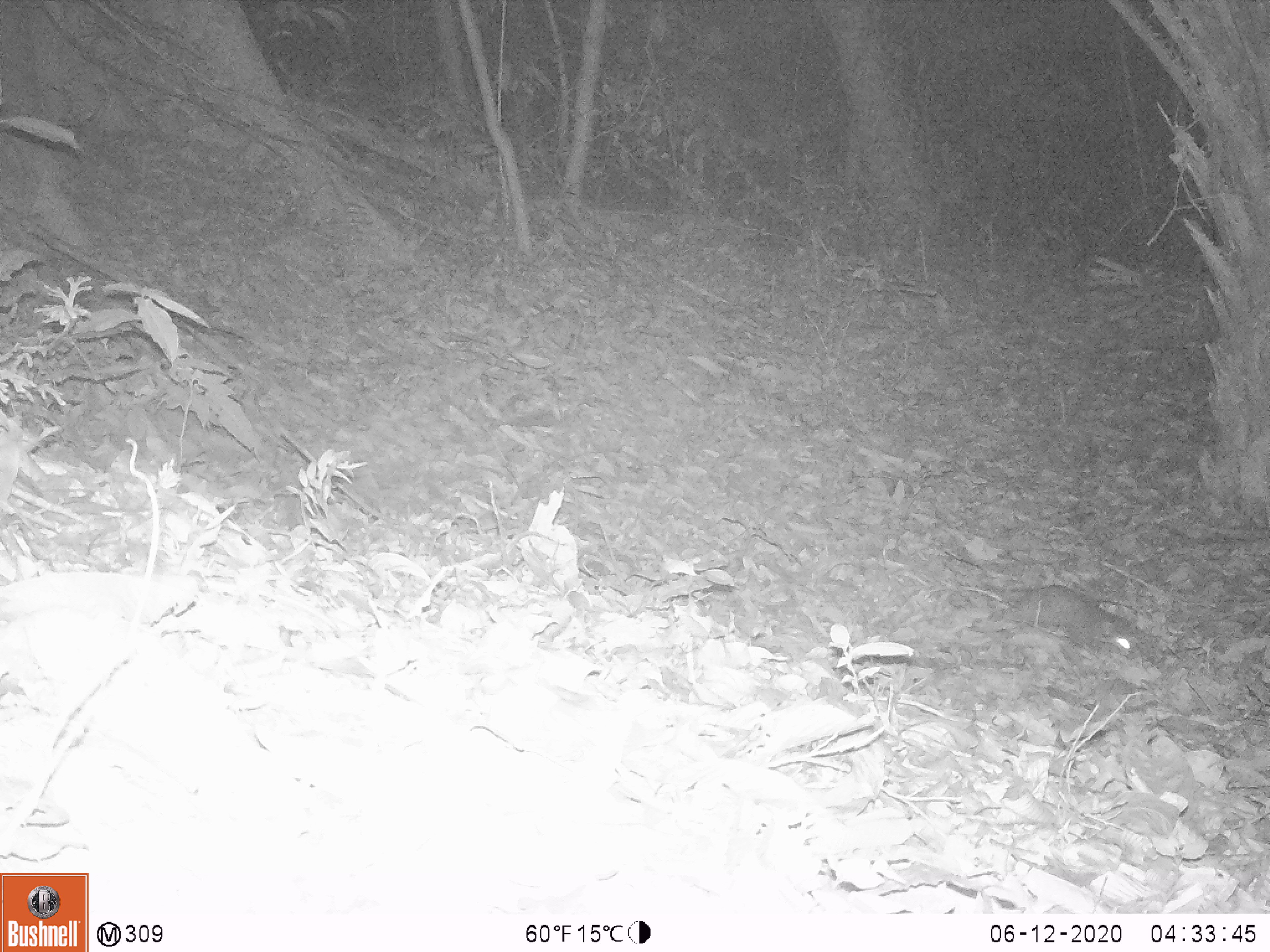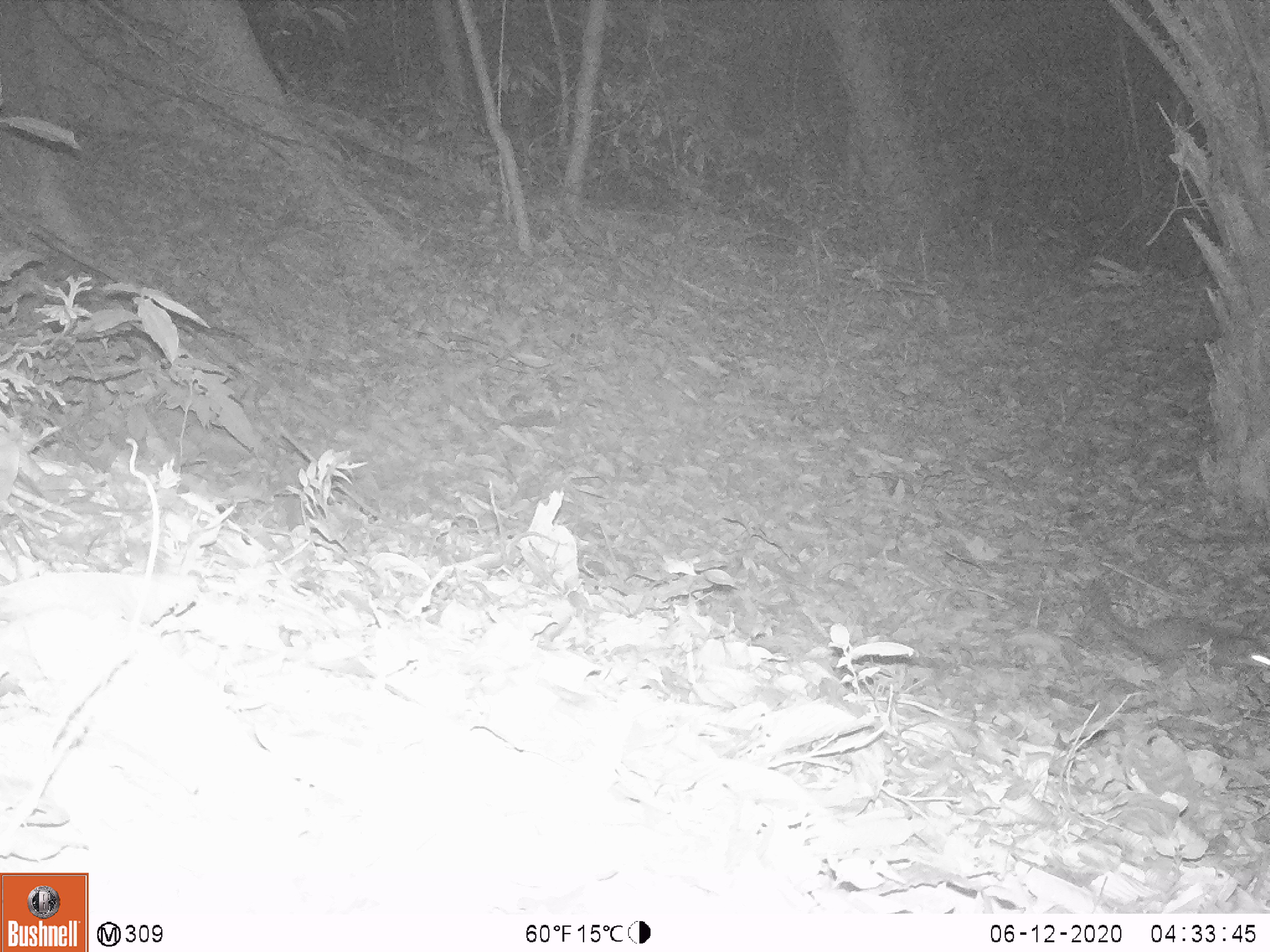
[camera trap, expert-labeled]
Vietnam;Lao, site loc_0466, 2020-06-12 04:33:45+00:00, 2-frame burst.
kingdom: Animalia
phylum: Chordata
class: Mammalia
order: Carnivora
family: Mustelidae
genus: Melogale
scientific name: Melogale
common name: ferret badger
Ferret badger (Melogale). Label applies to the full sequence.